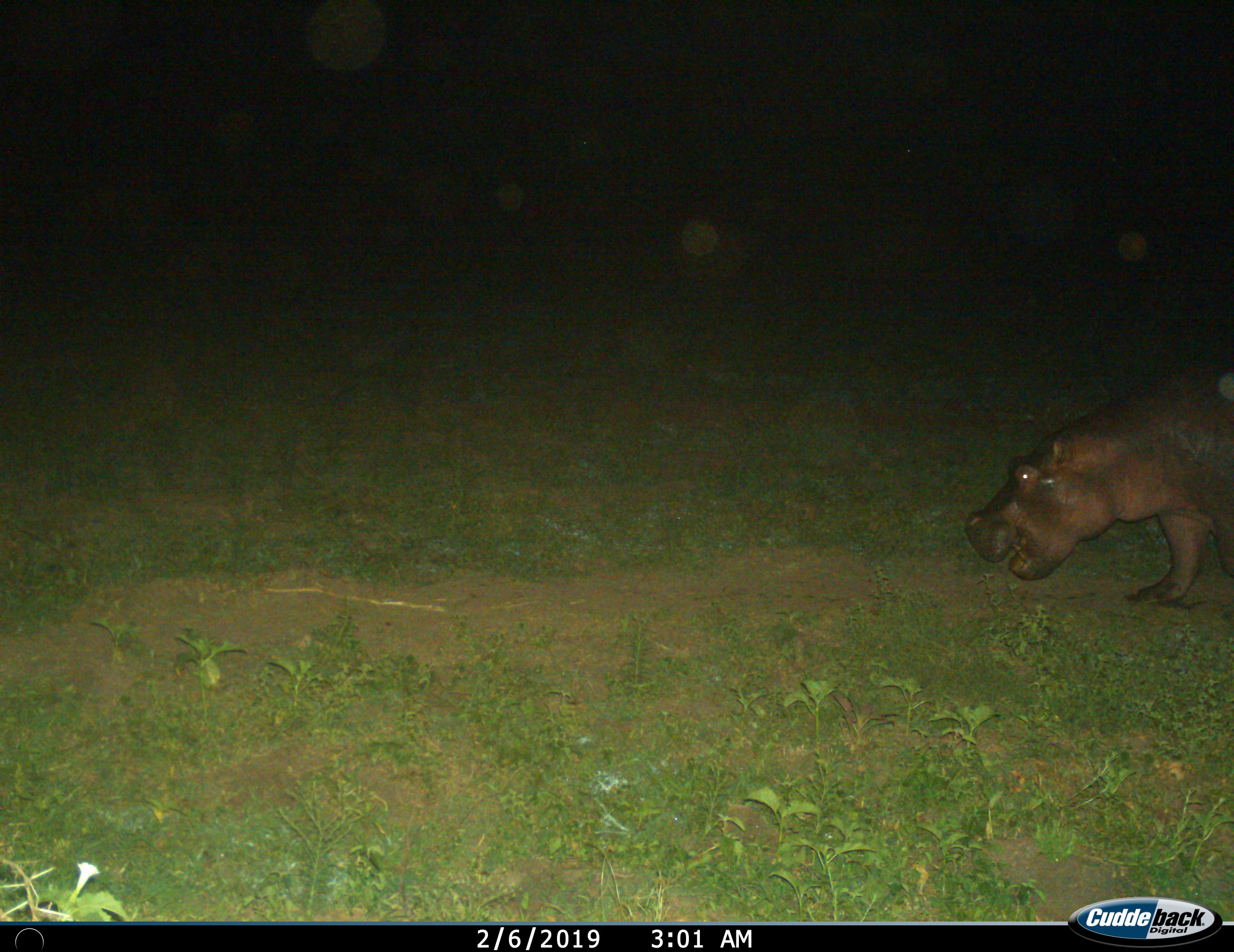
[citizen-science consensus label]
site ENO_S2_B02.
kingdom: Animalia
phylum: Chordata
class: Mammalia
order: Artiodactyla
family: Hippopotamidae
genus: Hippopotamus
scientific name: Hippopotamus amphibius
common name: hippopotamus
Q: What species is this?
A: Hippopotamus (Hippopotamus amphibius).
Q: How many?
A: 1.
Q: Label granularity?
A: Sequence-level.